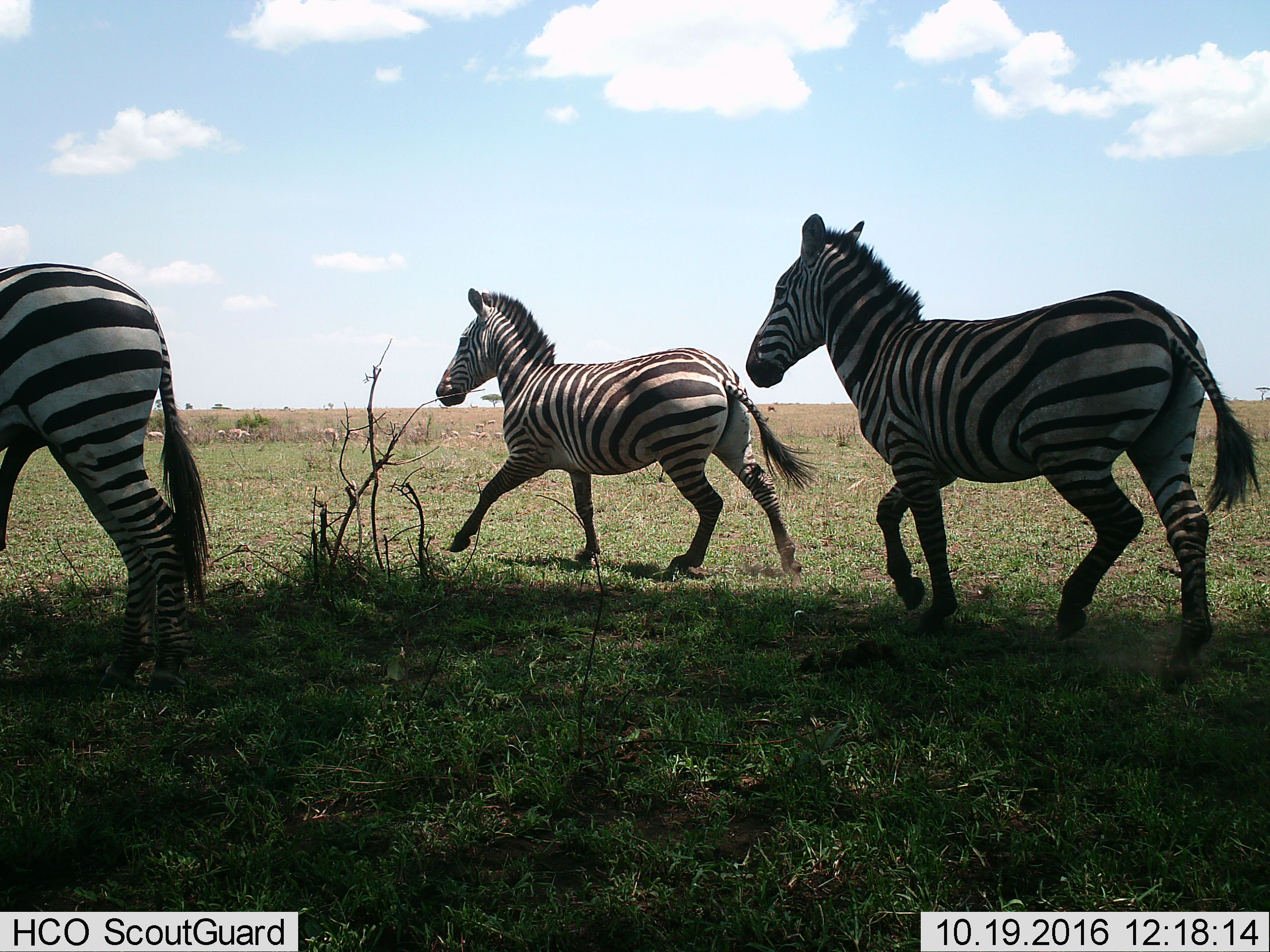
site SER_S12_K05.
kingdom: Animalia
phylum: Chordata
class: Mammalia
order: Perissodactyla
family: Equidae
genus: Equus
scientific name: Equus quagga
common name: plains zebra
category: zebraplains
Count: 3.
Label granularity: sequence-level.